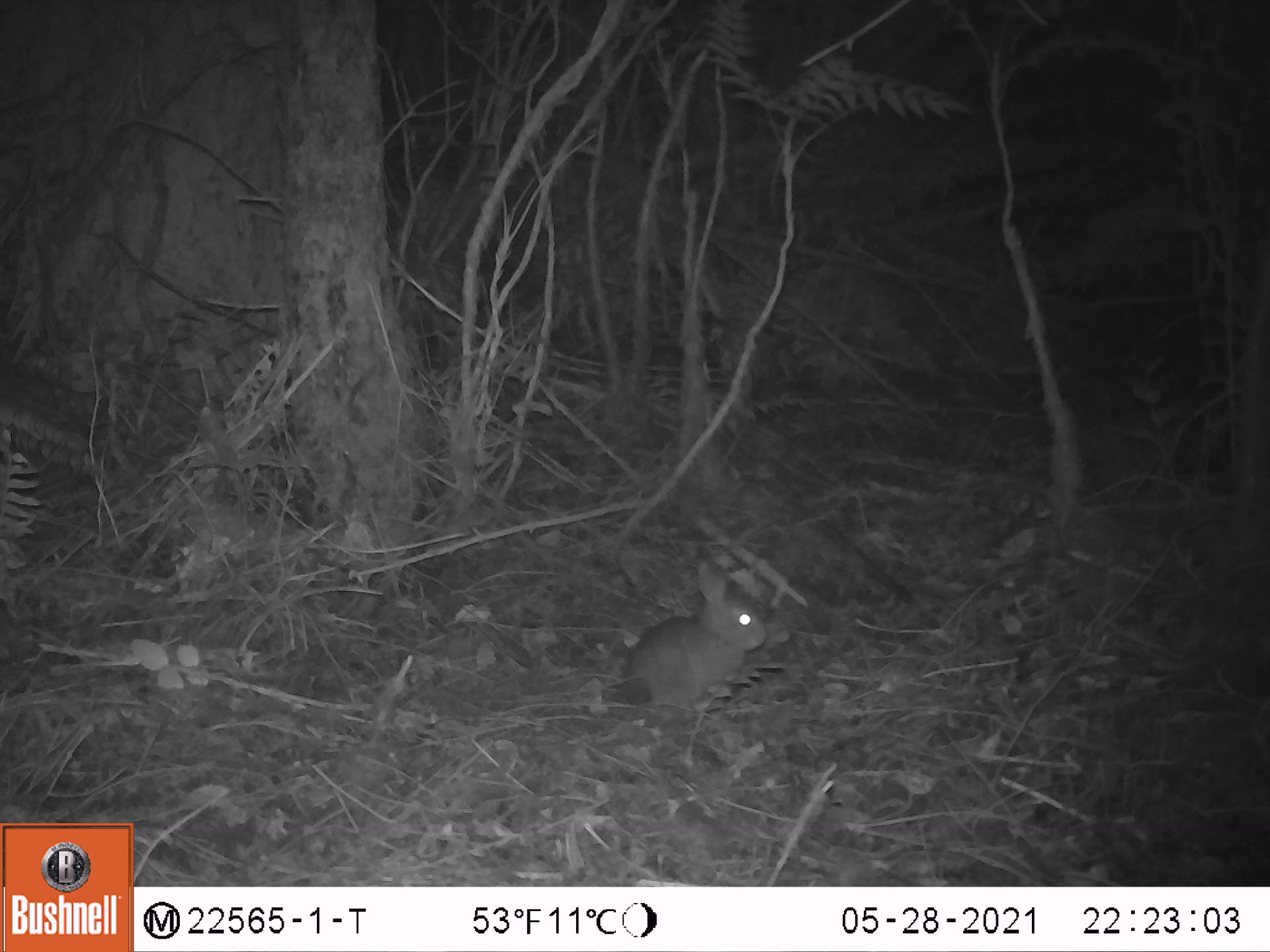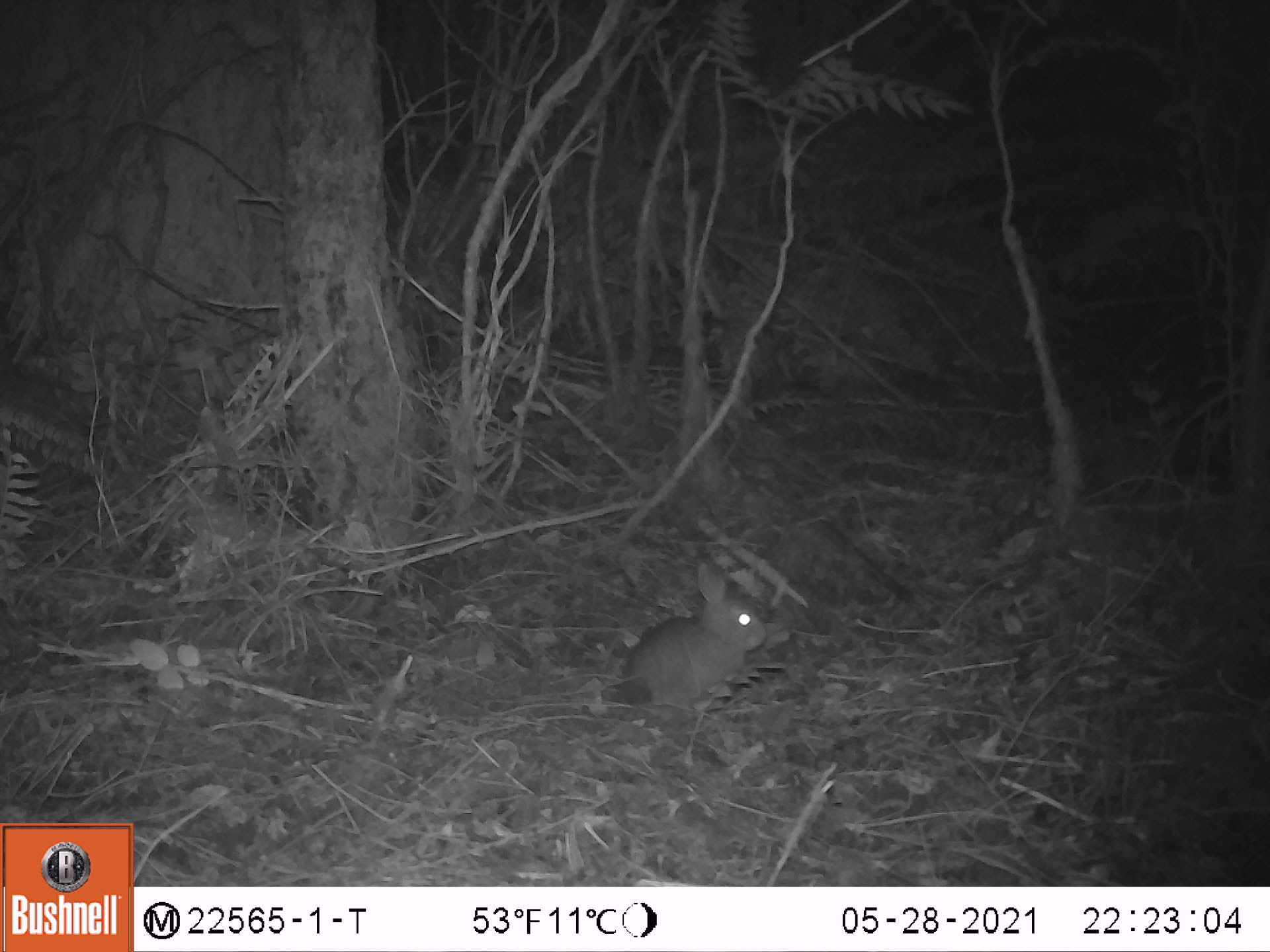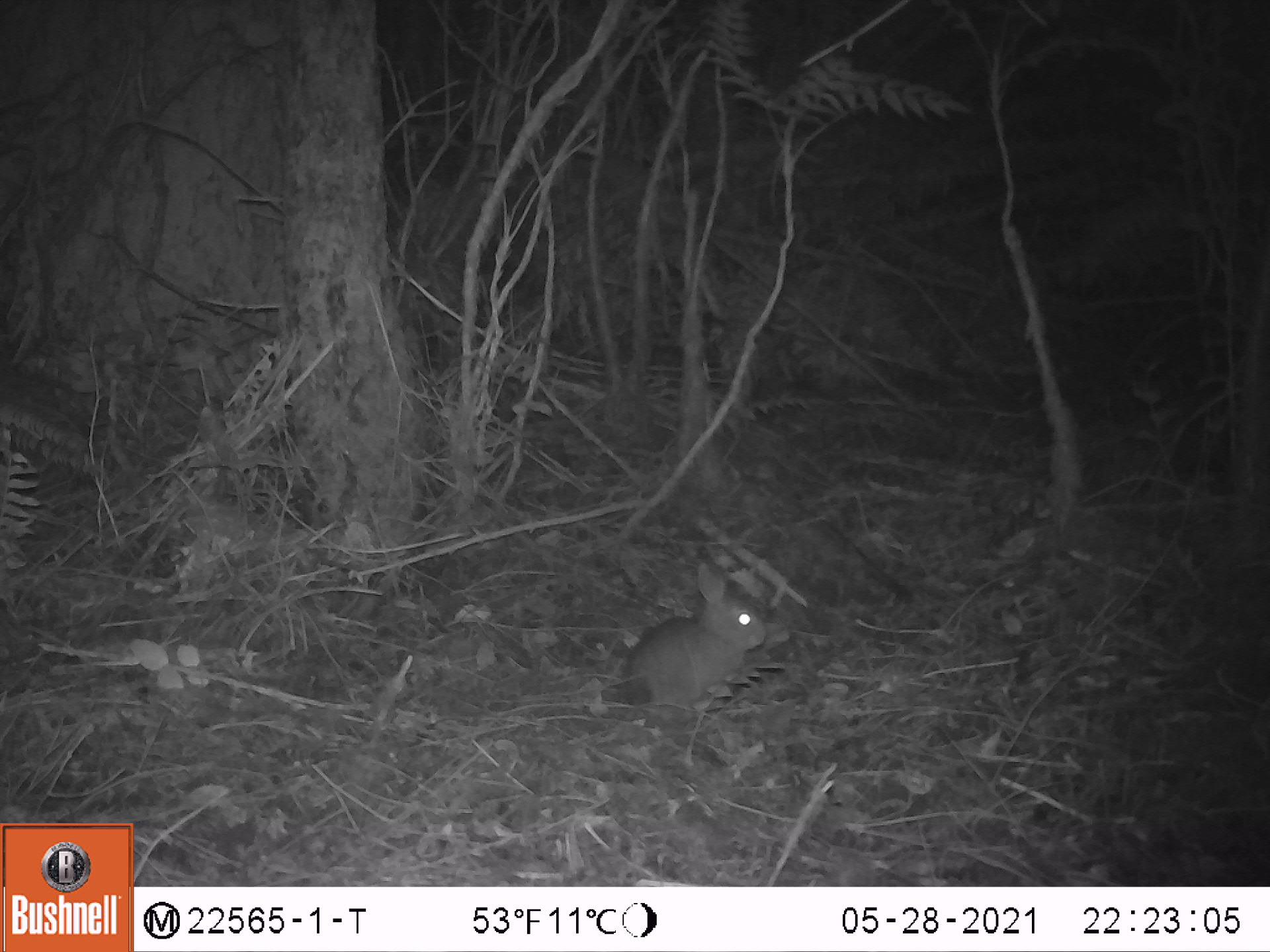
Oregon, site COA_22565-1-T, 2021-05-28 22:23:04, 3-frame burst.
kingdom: Animalia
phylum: Chordata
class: Mammalia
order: Lagomorpha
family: Leporidae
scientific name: Leporidae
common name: hares and rabbits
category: leporidae family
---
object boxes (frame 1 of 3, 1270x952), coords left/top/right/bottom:
leporidae family: 613/559/773/712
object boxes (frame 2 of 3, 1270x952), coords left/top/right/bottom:
leporidae family: 608/555/773/707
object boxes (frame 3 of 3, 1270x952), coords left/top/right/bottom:
leporidae family: 613/559/766/711